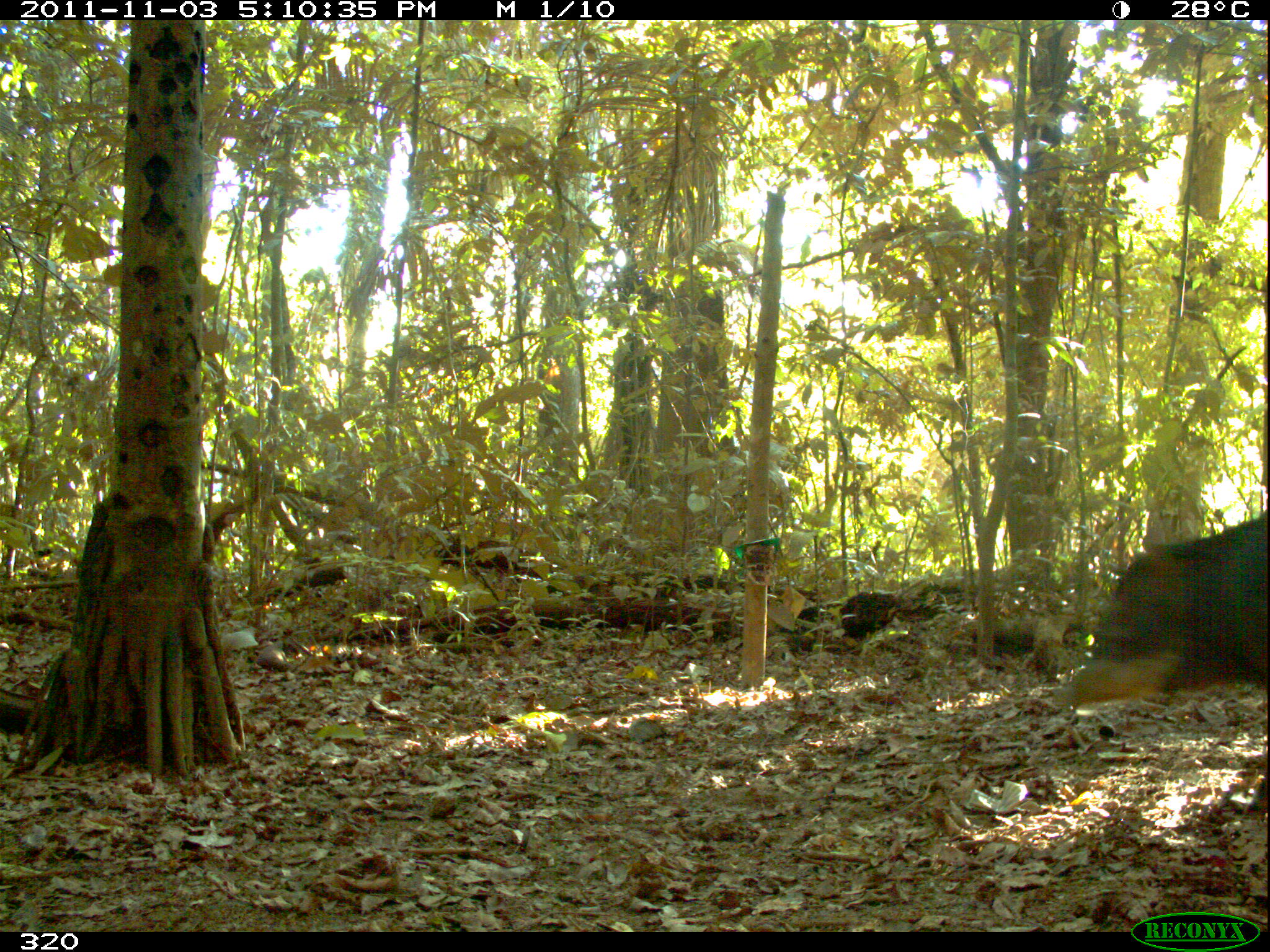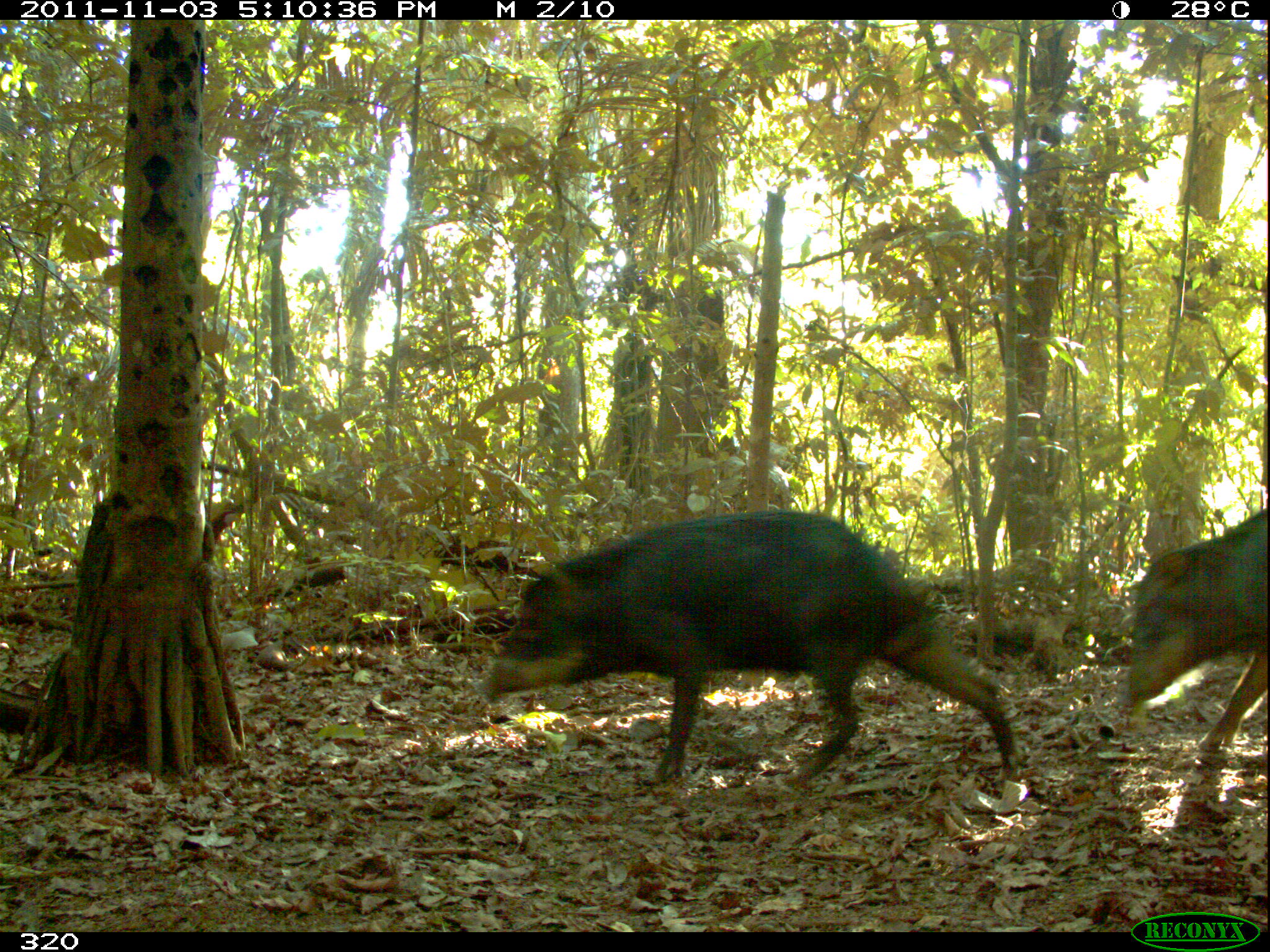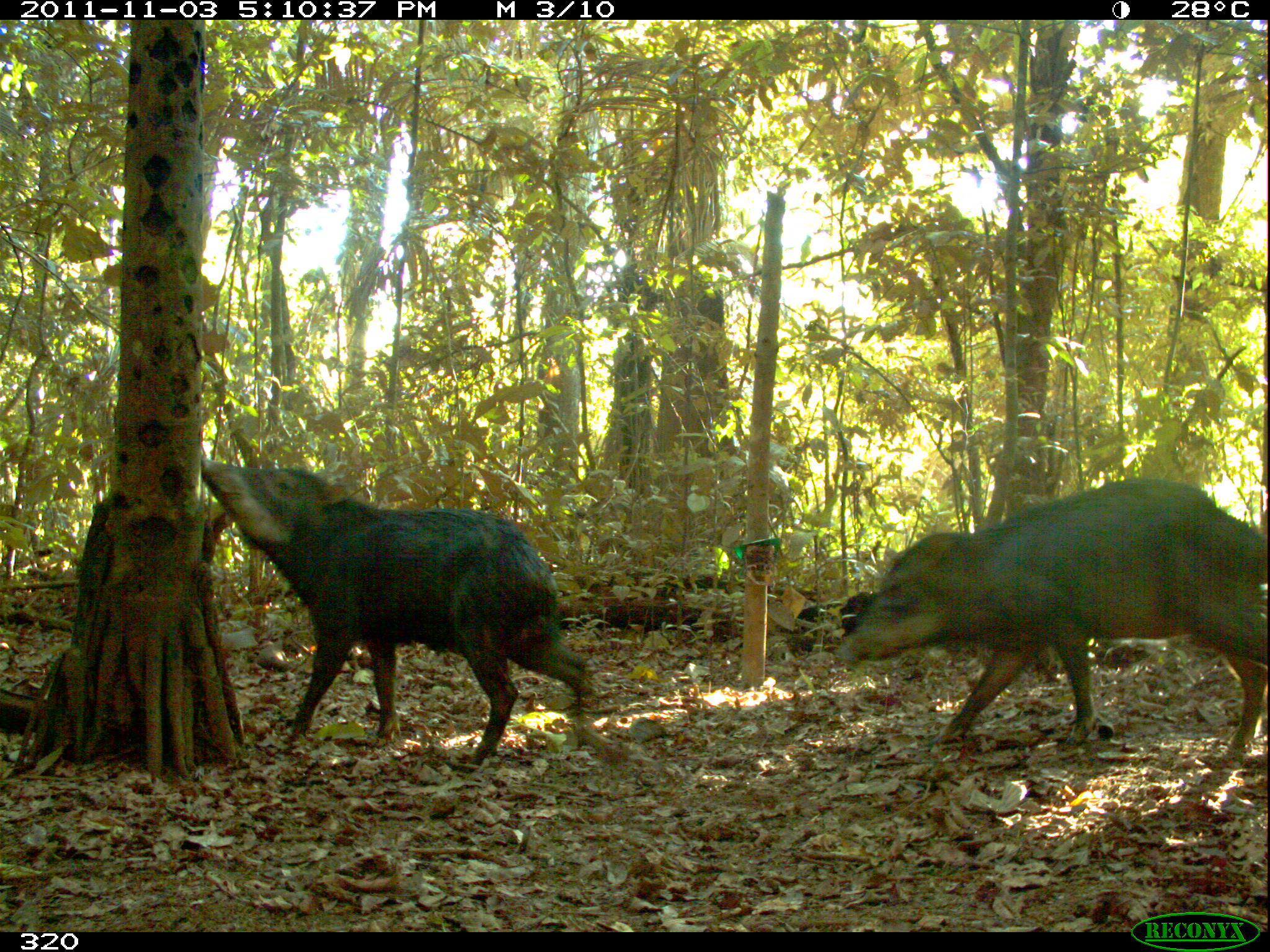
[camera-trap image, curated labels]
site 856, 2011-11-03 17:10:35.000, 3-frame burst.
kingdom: Animalia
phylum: Chordata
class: Mammalia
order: Artiodactyla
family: Tayassuidae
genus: Tayassu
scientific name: Tayassu pecari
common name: white-lipped peccary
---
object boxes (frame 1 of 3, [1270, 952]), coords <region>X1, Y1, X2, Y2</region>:
tayassu pecari: <region>1055, 507, 1270, 814</region>